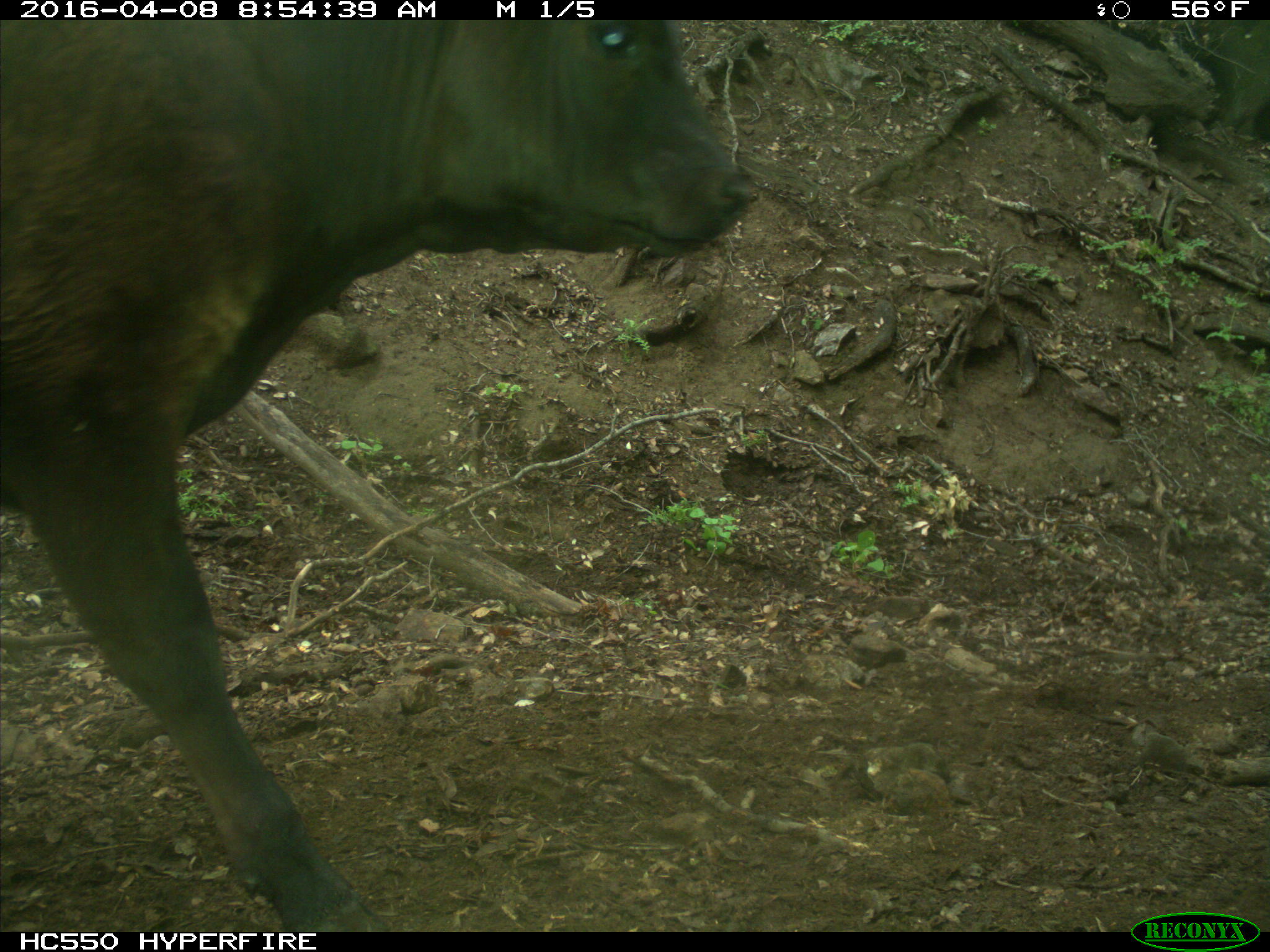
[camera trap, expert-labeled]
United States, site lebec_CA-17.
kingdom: Animalia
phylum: Chordata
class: Mammalia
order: Artiodactyla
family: Bovidae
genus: Bos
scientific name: Bos taurus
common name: domestic cow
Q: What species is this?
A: Bos taurus (domestic cow).